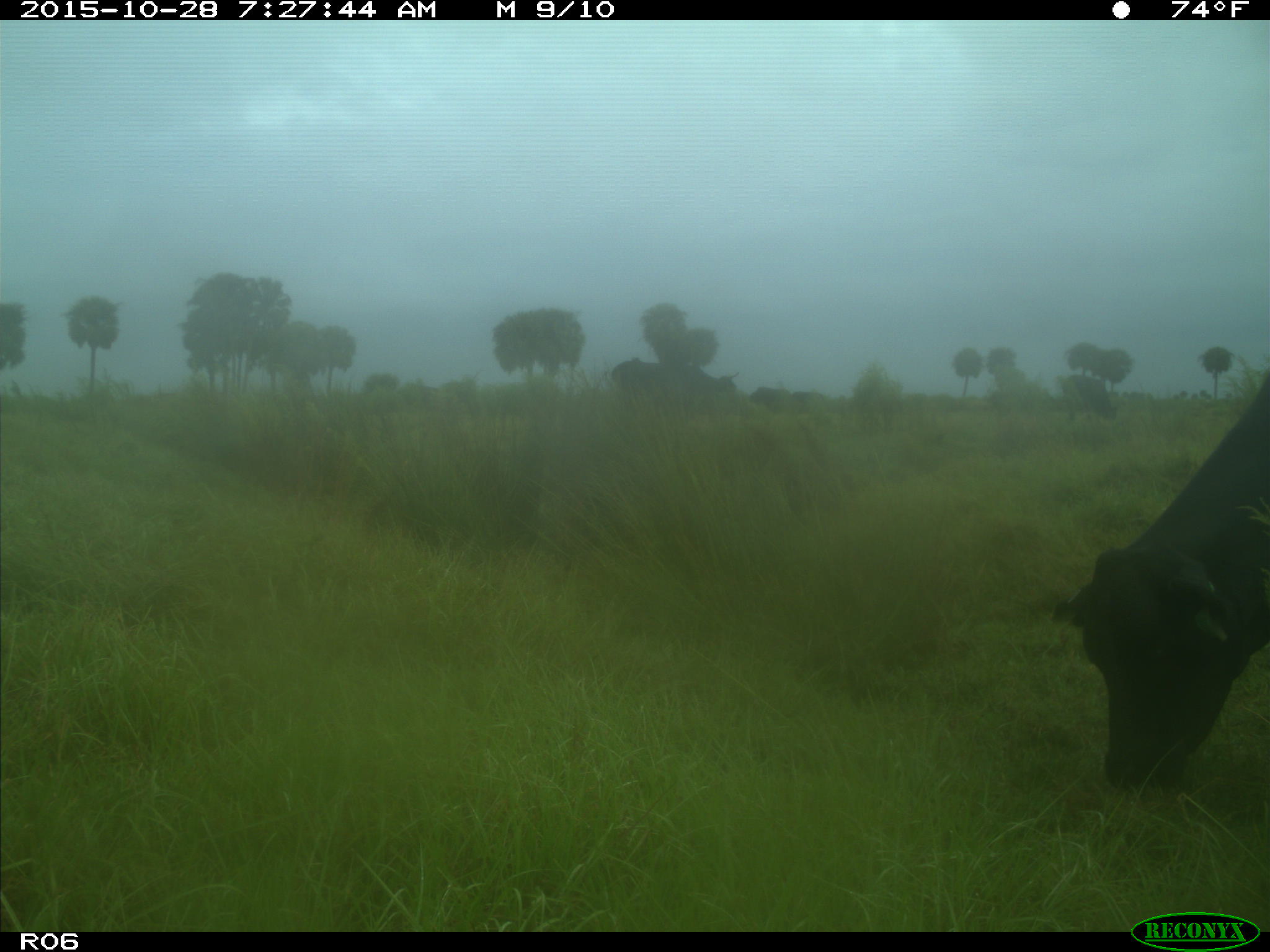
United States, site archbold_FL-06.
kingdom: Animalia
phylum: Chordata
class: Mammalia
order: Artiodactyla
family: Bovidae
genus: Bos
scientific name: Bos taurus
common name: domestic cow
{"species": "Bos taurus (domestic cow)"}